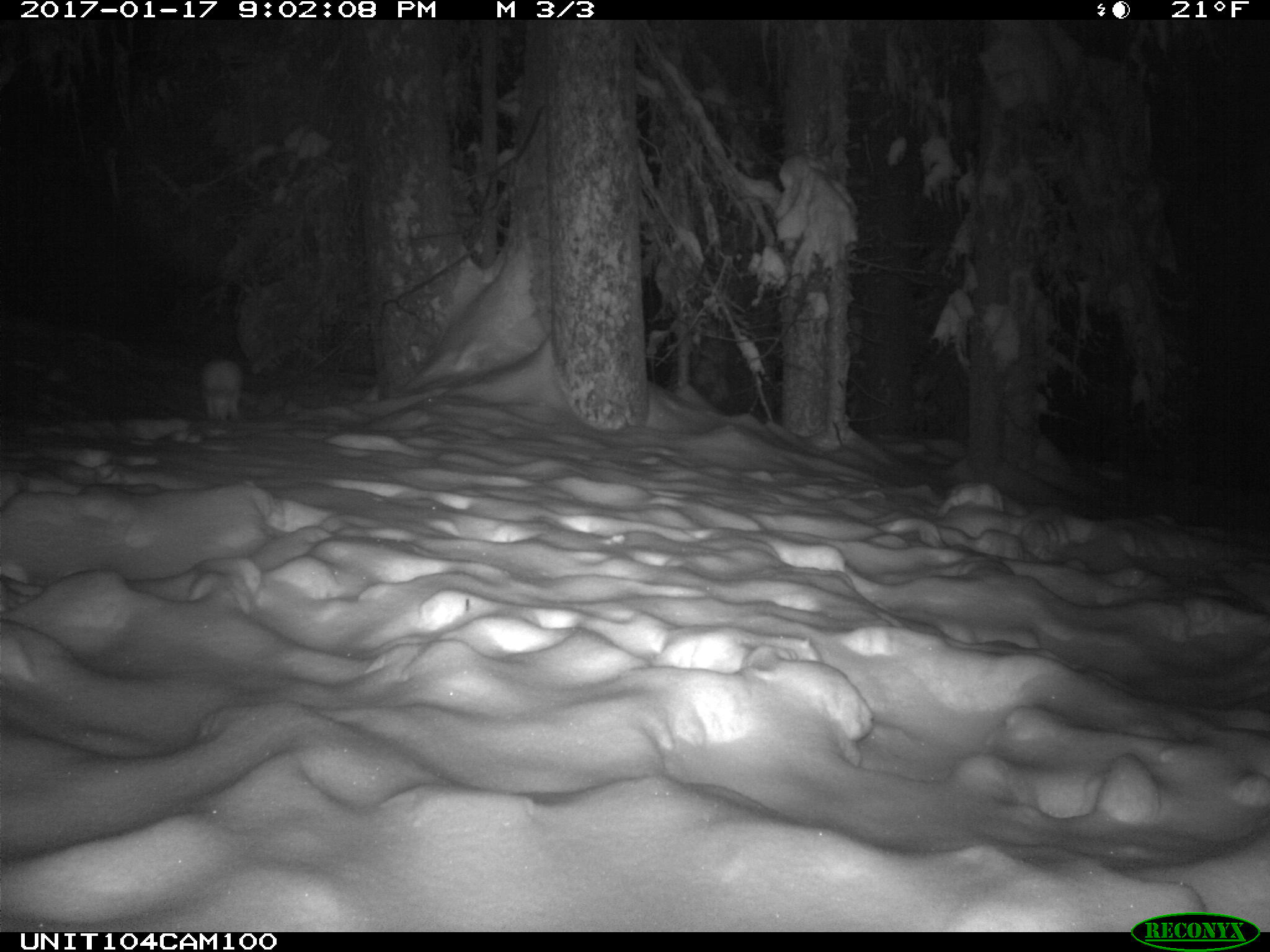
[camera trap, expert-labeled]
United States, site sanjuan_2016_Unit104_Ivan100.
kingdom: Animalia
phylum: Chordata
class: Mammalia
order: Lagomorpha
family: Leporidae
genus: Lepus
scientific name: Lepus americanus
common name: snowshoe hare